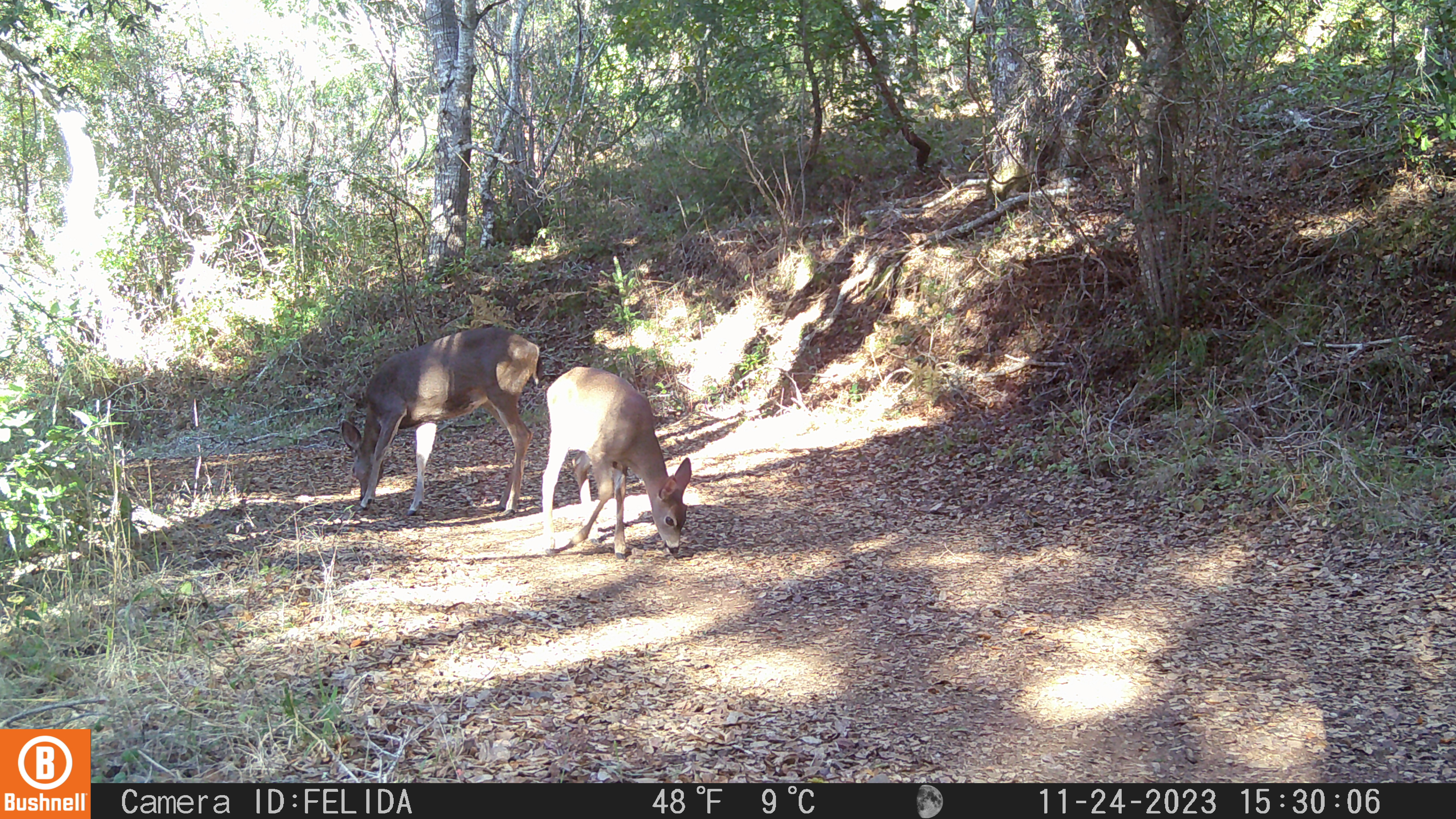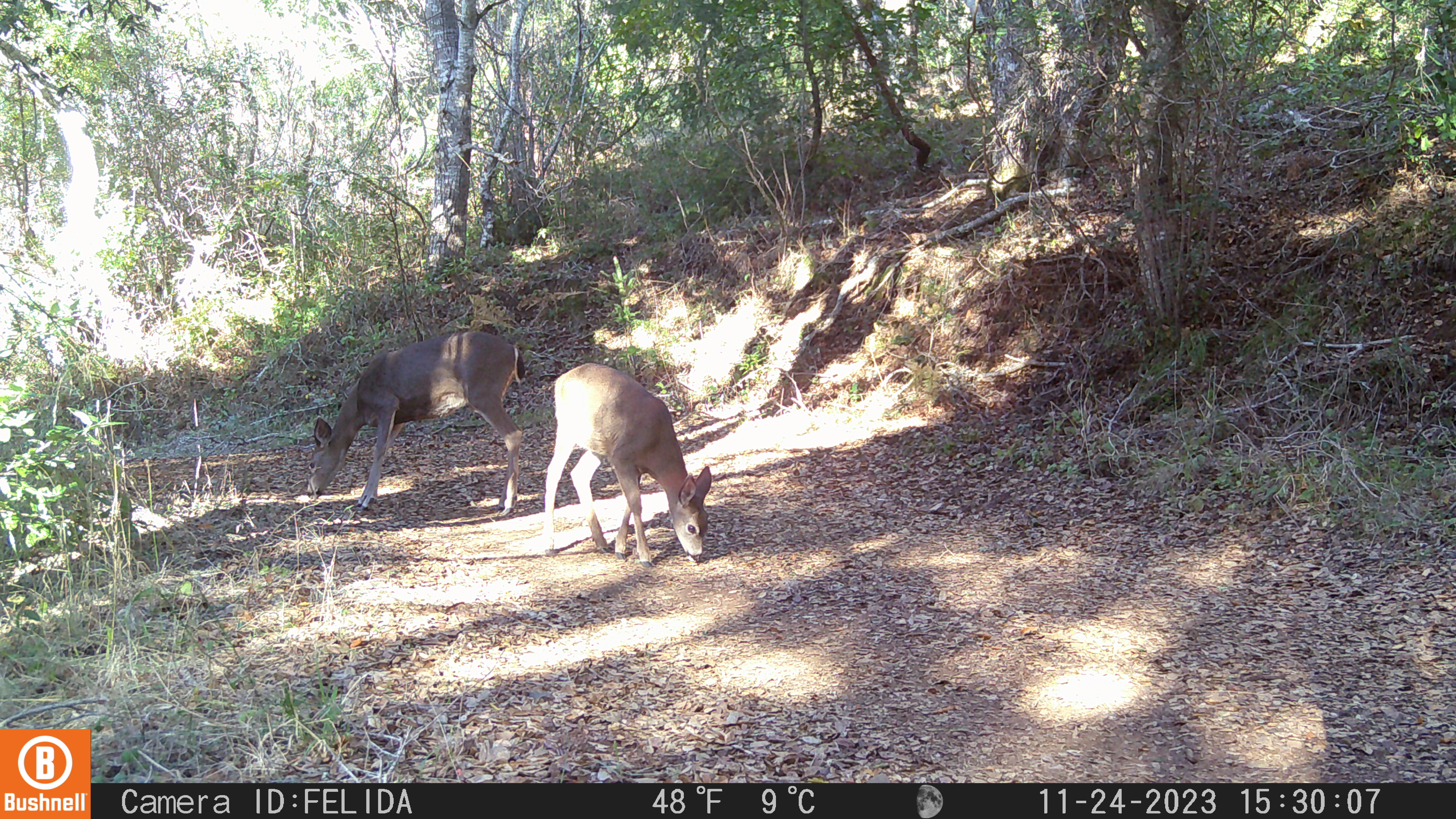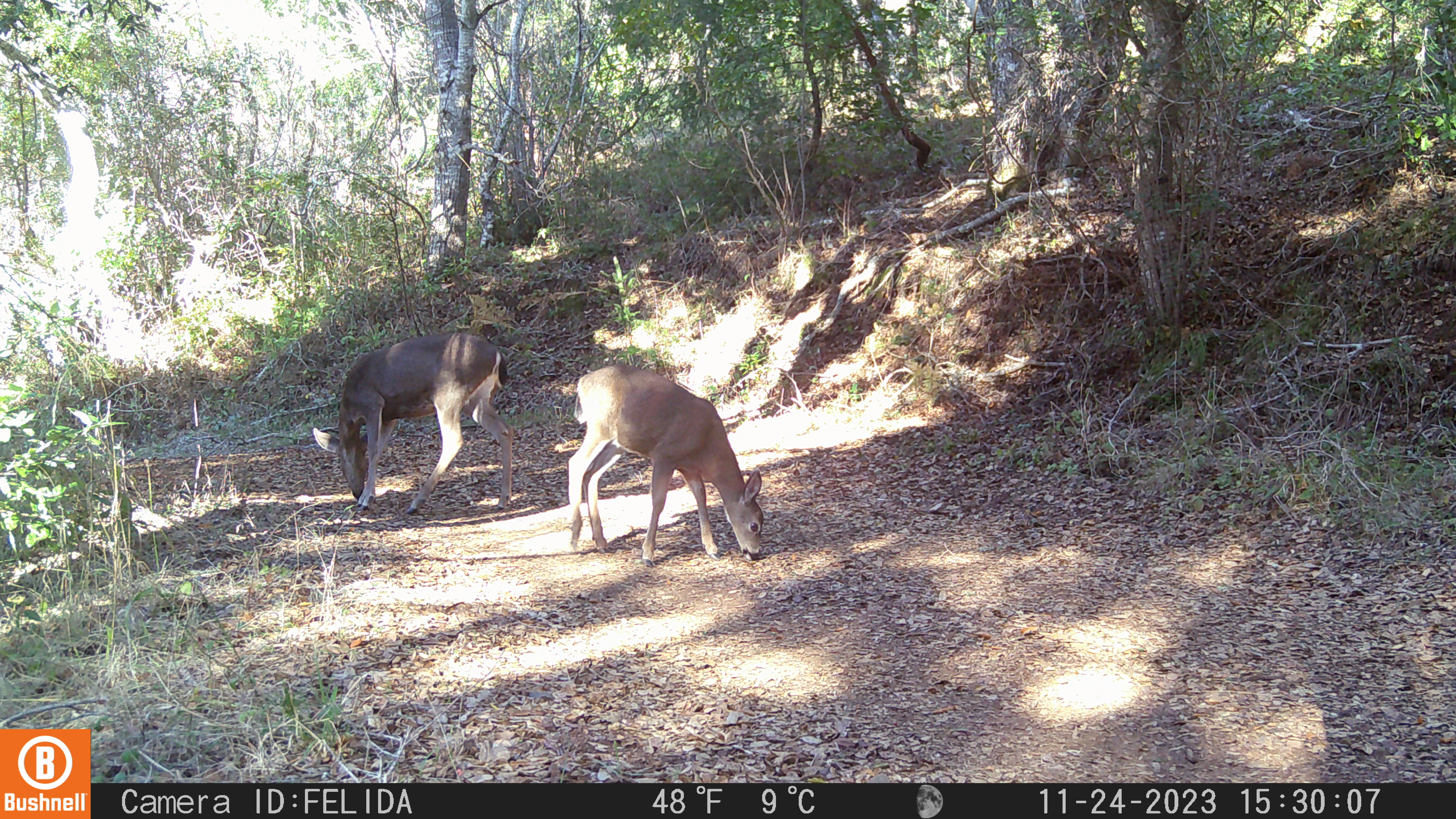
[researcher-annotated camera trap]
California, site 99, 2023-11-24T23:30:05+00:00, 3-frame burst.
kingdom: Animalia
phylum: Chordata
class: Mammalia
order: Artiodactyla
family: Cervidae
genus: Odocoileus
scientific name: Odocoileus hemionus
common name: mule deer